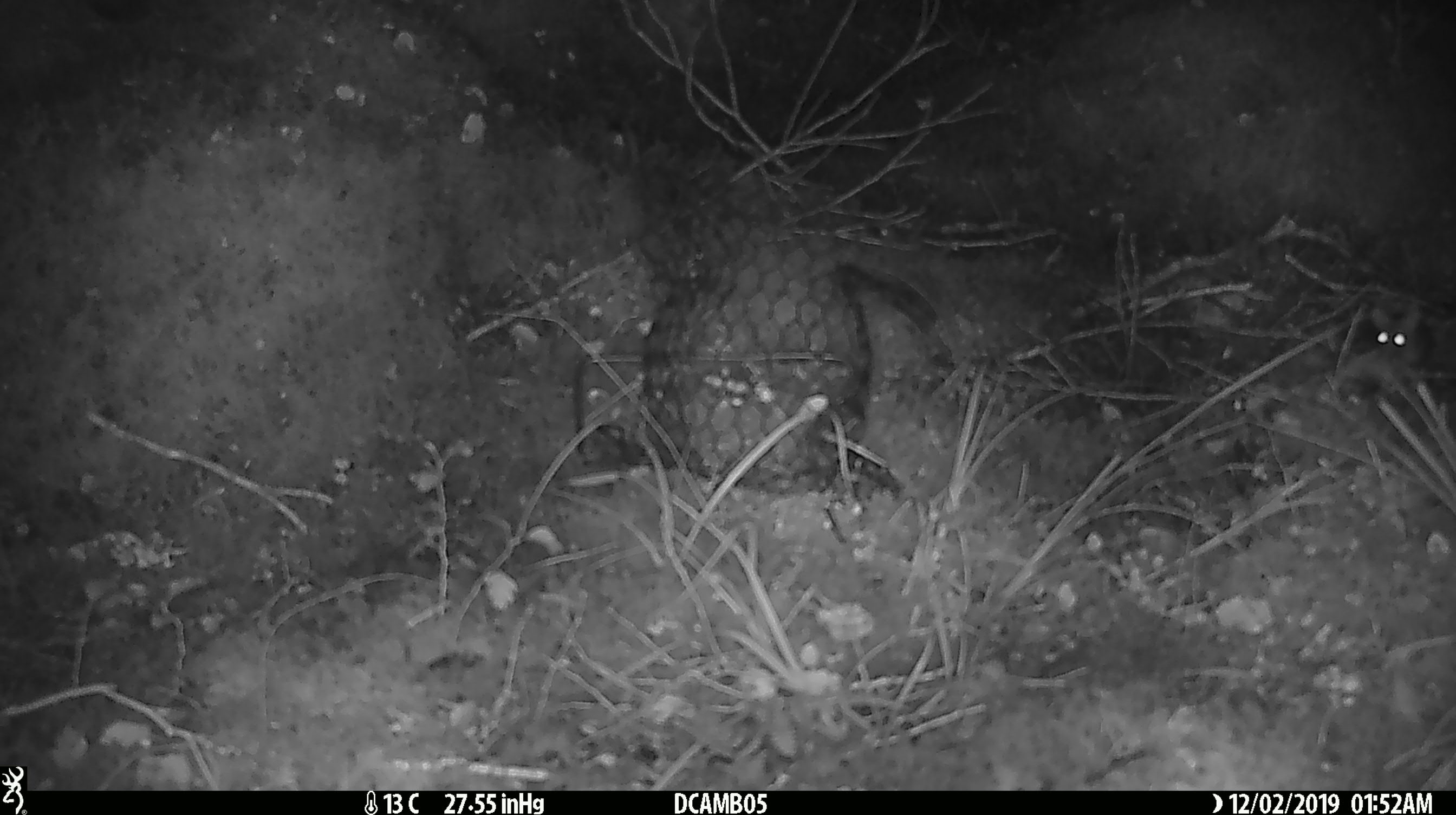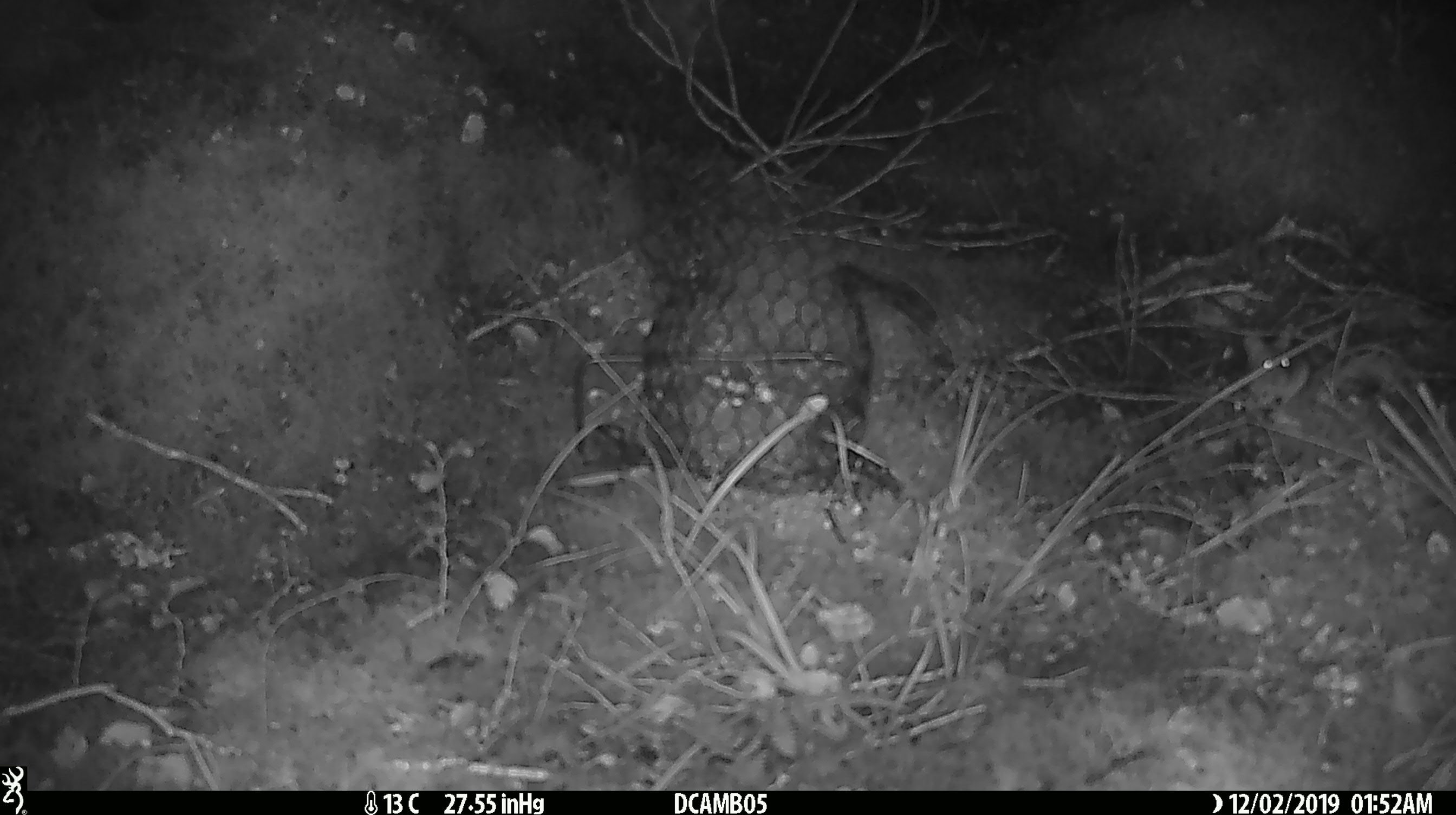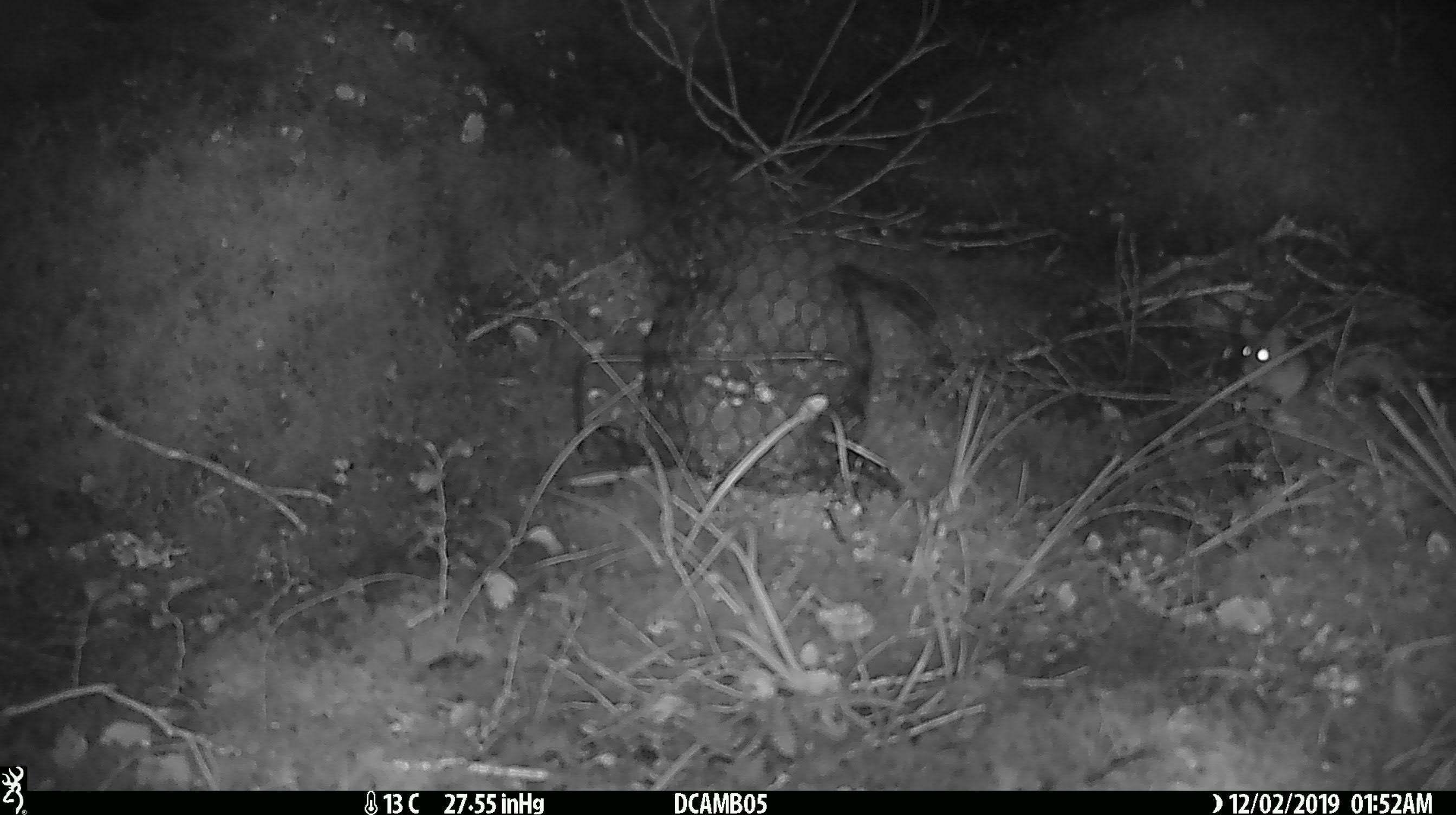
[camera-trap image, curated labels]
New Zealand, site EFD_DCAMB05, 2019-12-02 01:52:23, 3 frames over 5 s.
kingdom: Animalia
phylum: Chordata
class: Mammalia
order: Rodentia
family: Muridae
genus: Mus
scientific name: Mus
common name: mouse